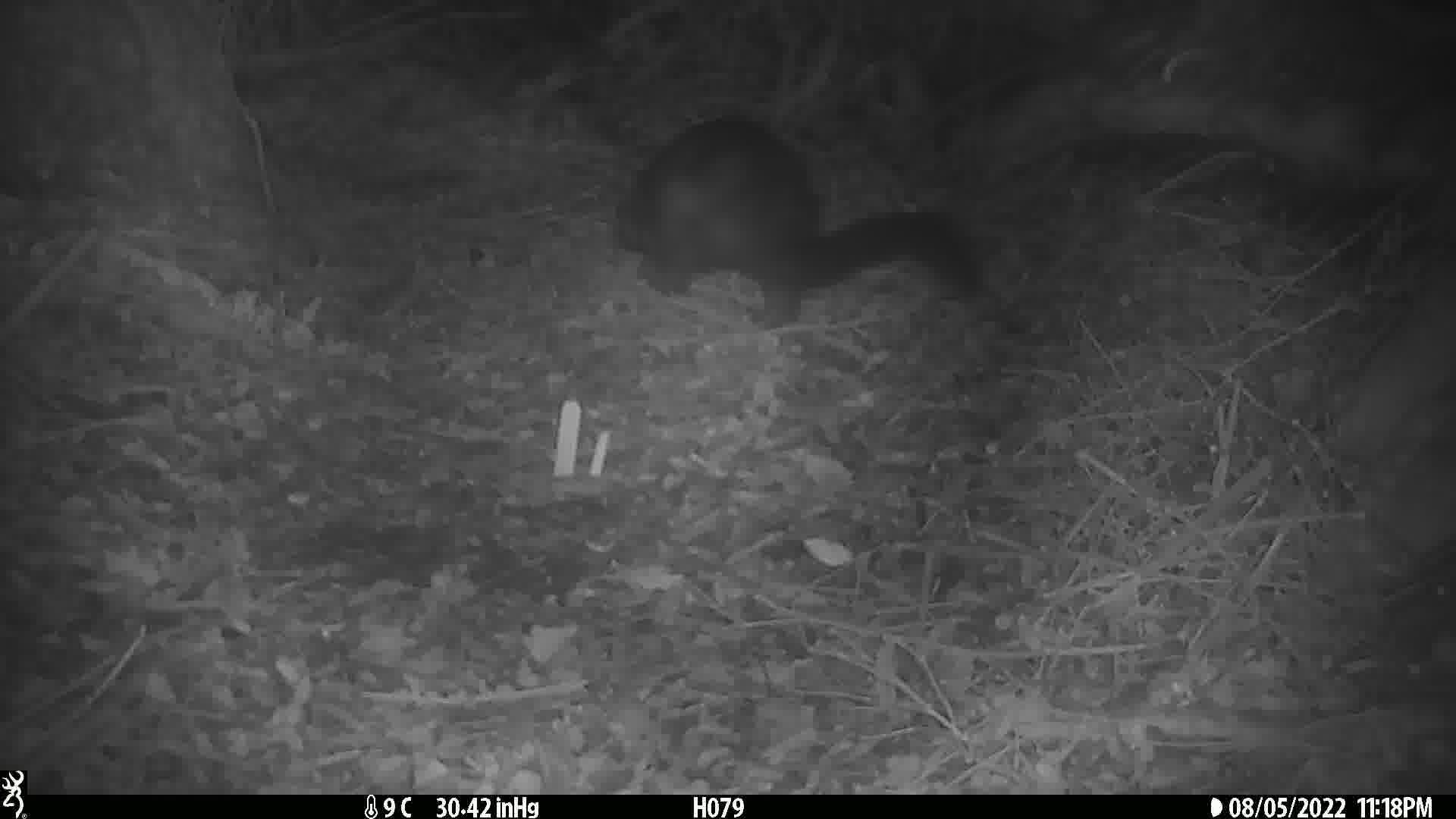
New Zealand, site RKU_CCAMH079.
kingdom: Animalia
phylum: Chordata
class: Mammalia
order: Diprotodontia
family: Phalangeridae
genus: Trichosurus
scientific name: Trichosurus vulpecula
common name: common brushtail possum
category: possum